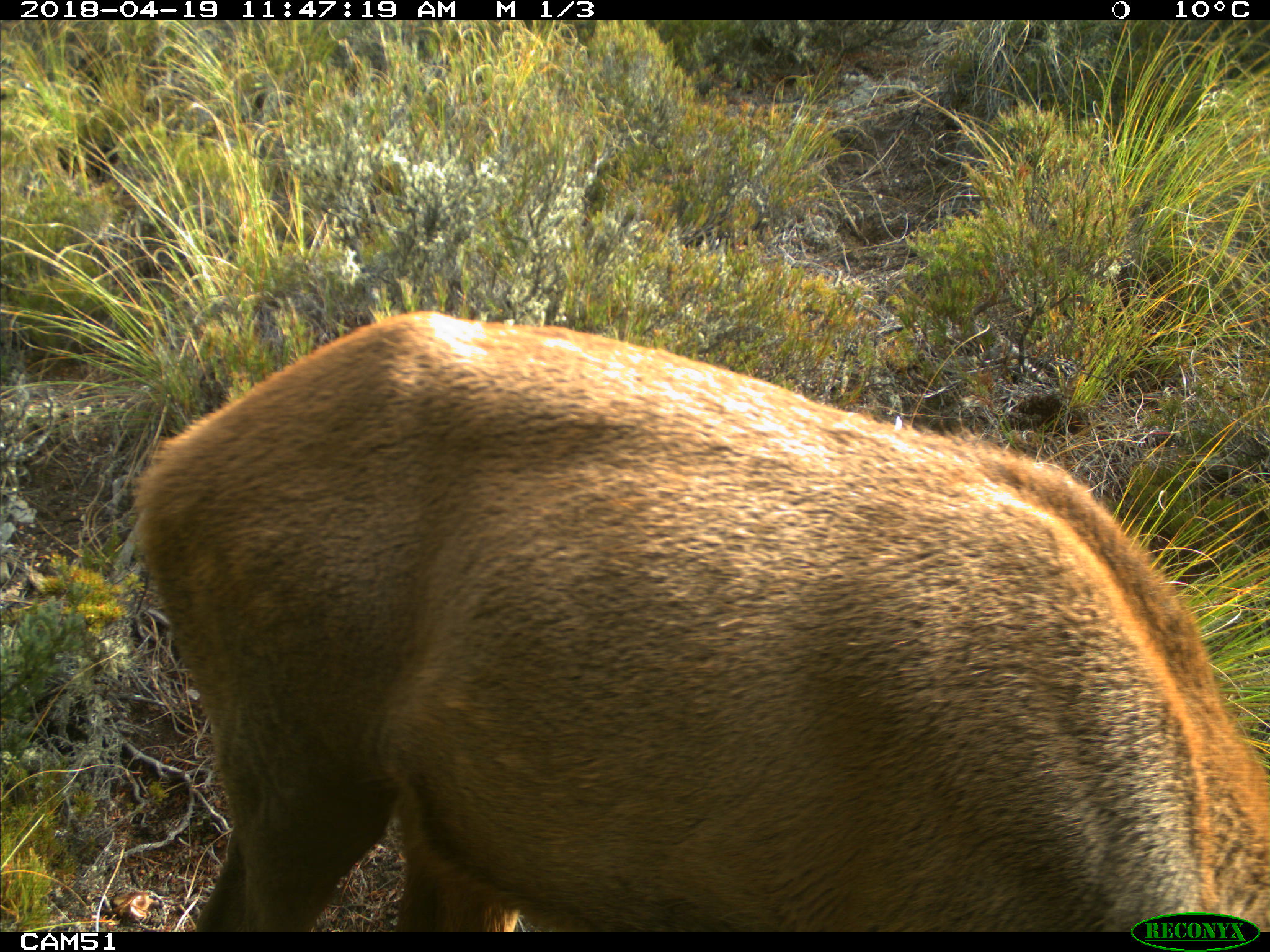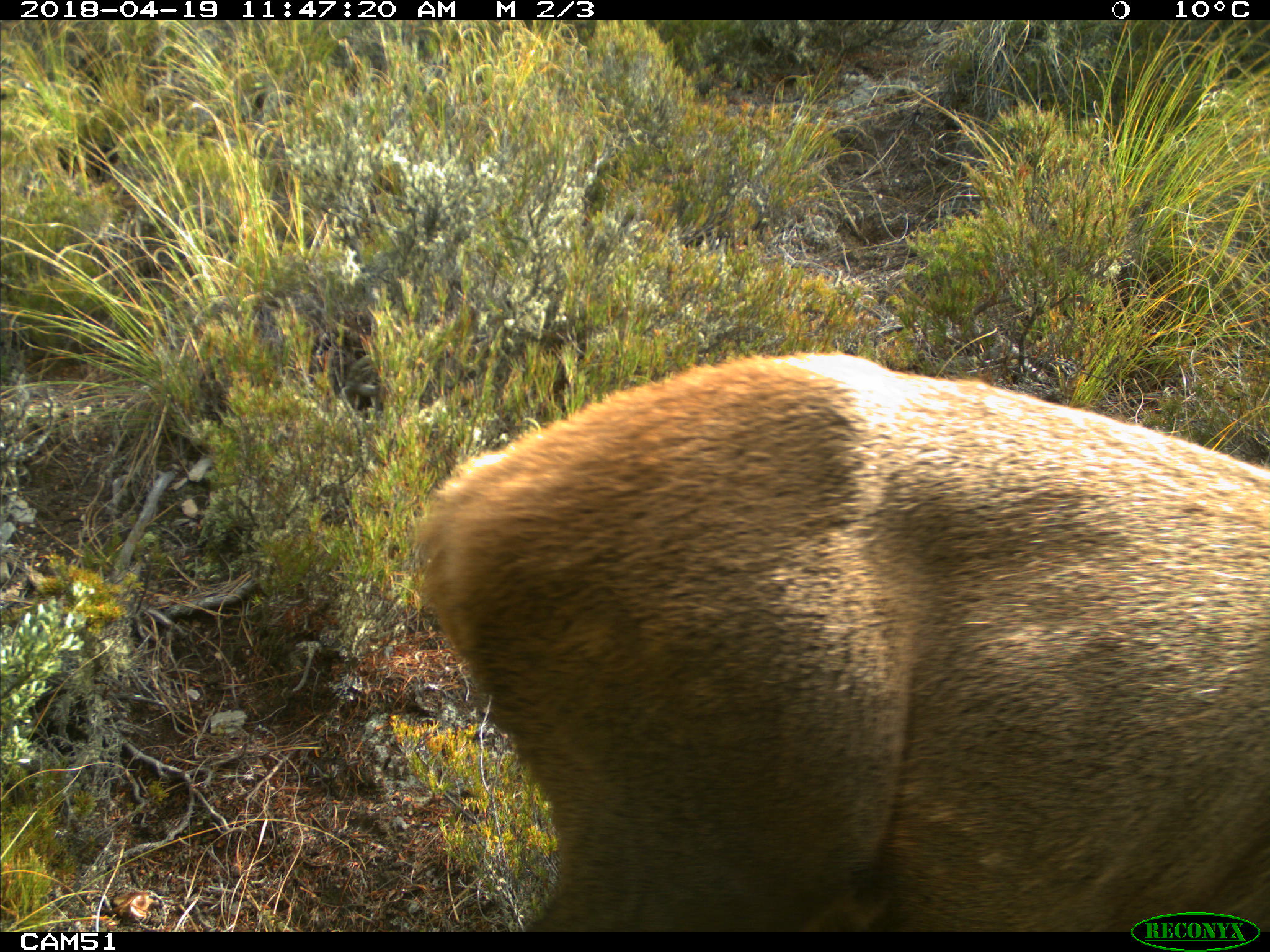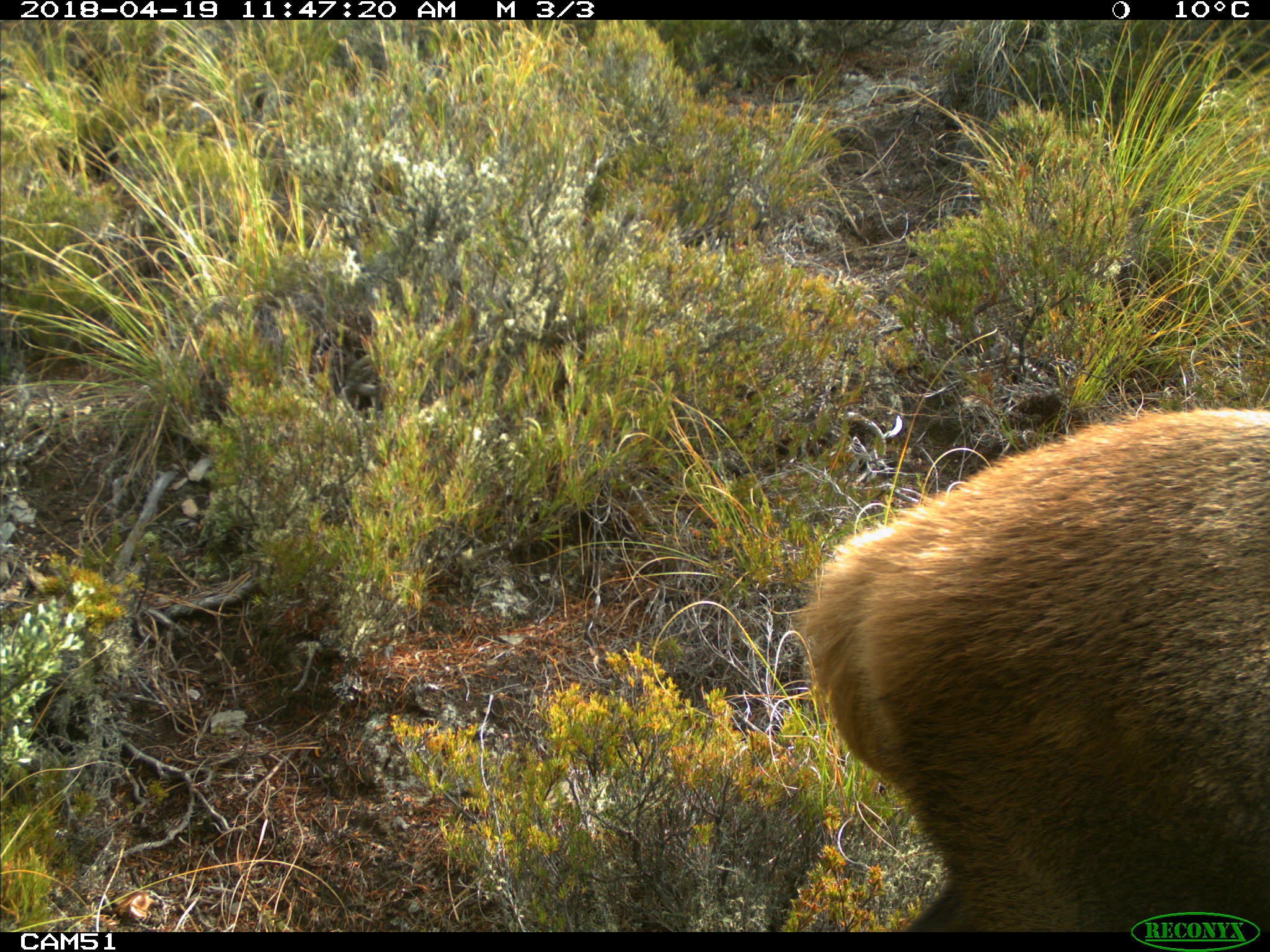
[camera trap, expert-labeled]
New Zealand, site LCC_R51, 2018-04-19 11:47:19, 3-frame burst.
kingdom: Animalia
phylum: Chordata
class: Mammalia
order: Artiodactyla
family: Cervidae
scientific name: Cervidae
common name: deer